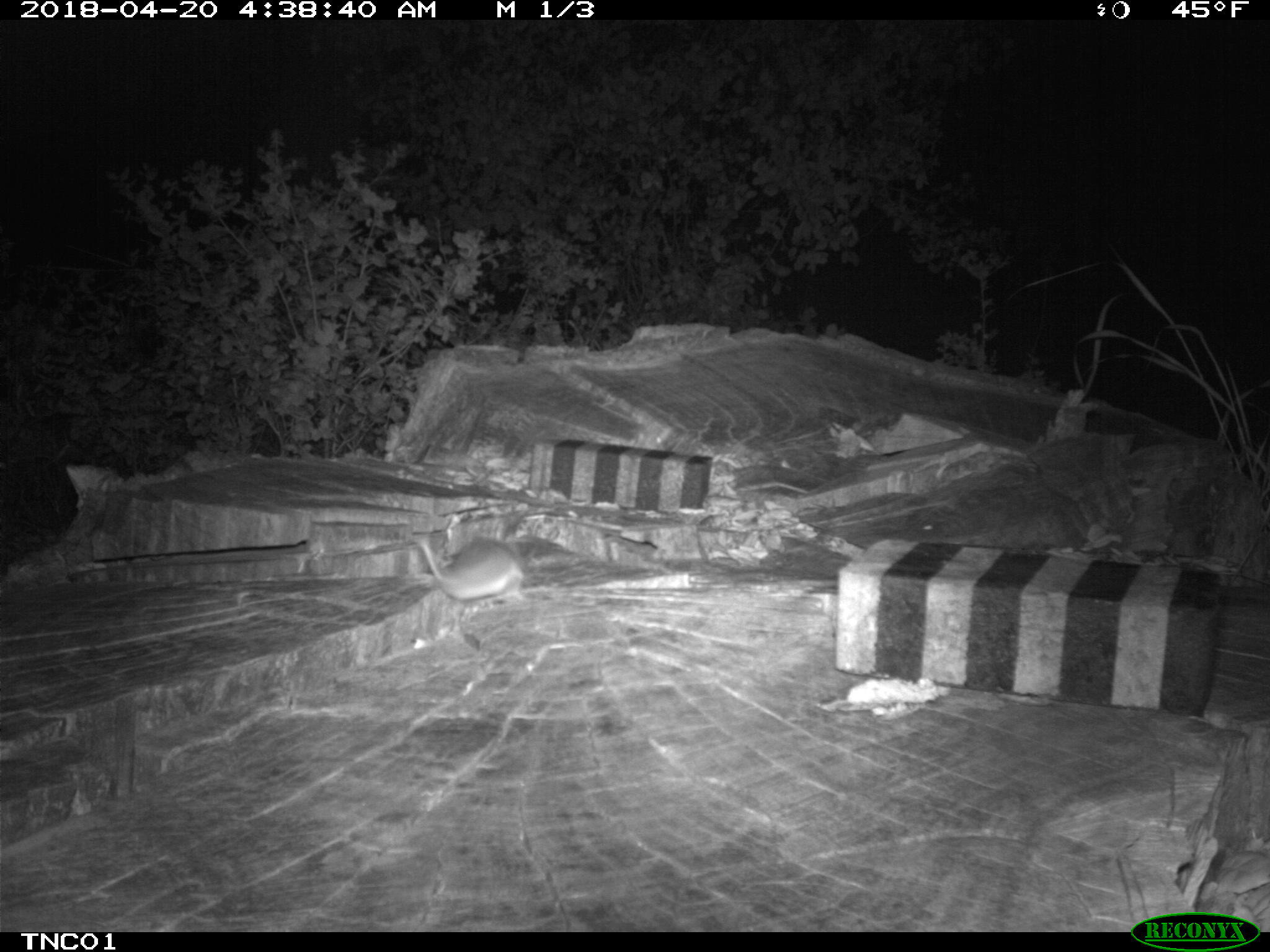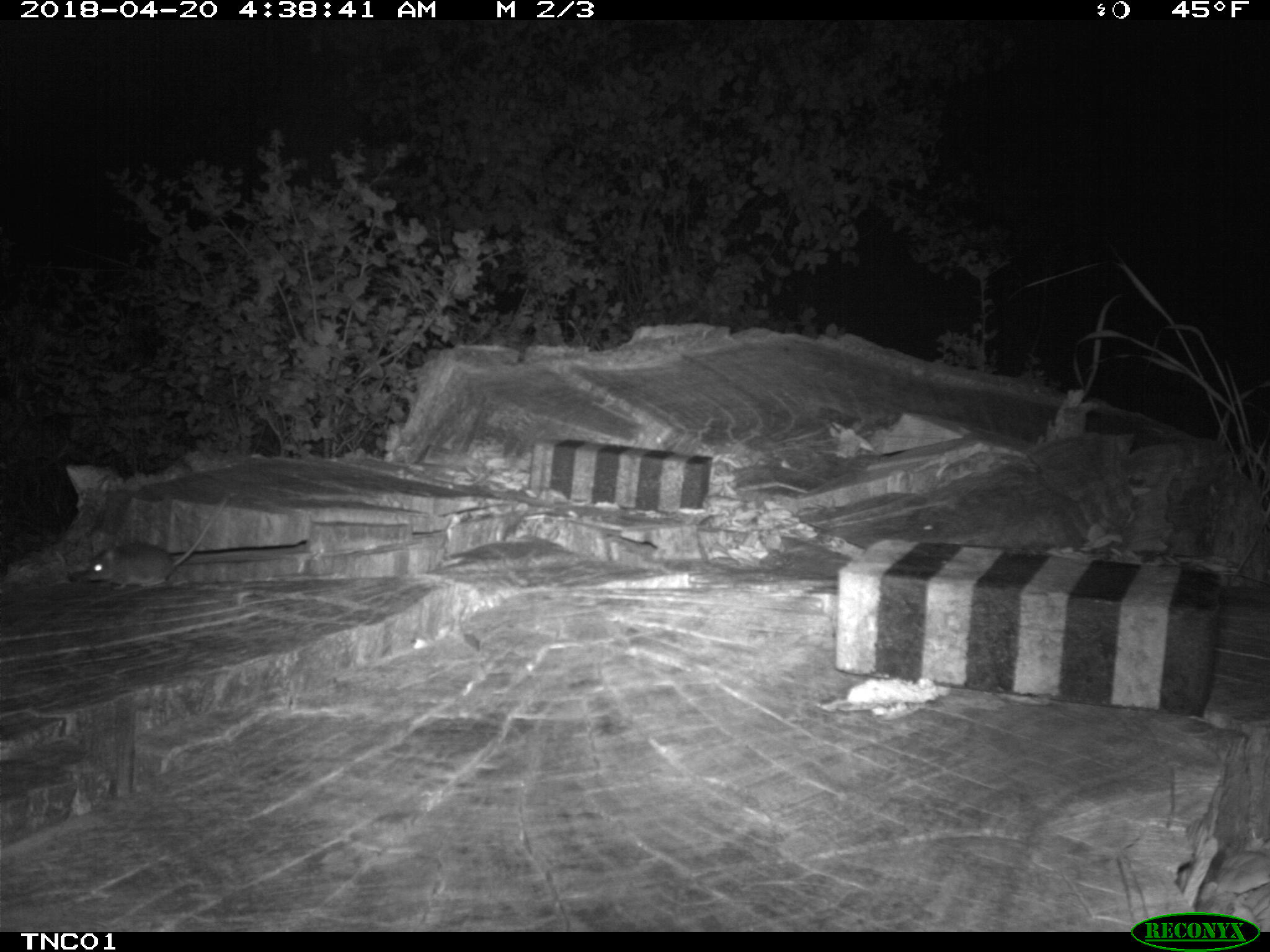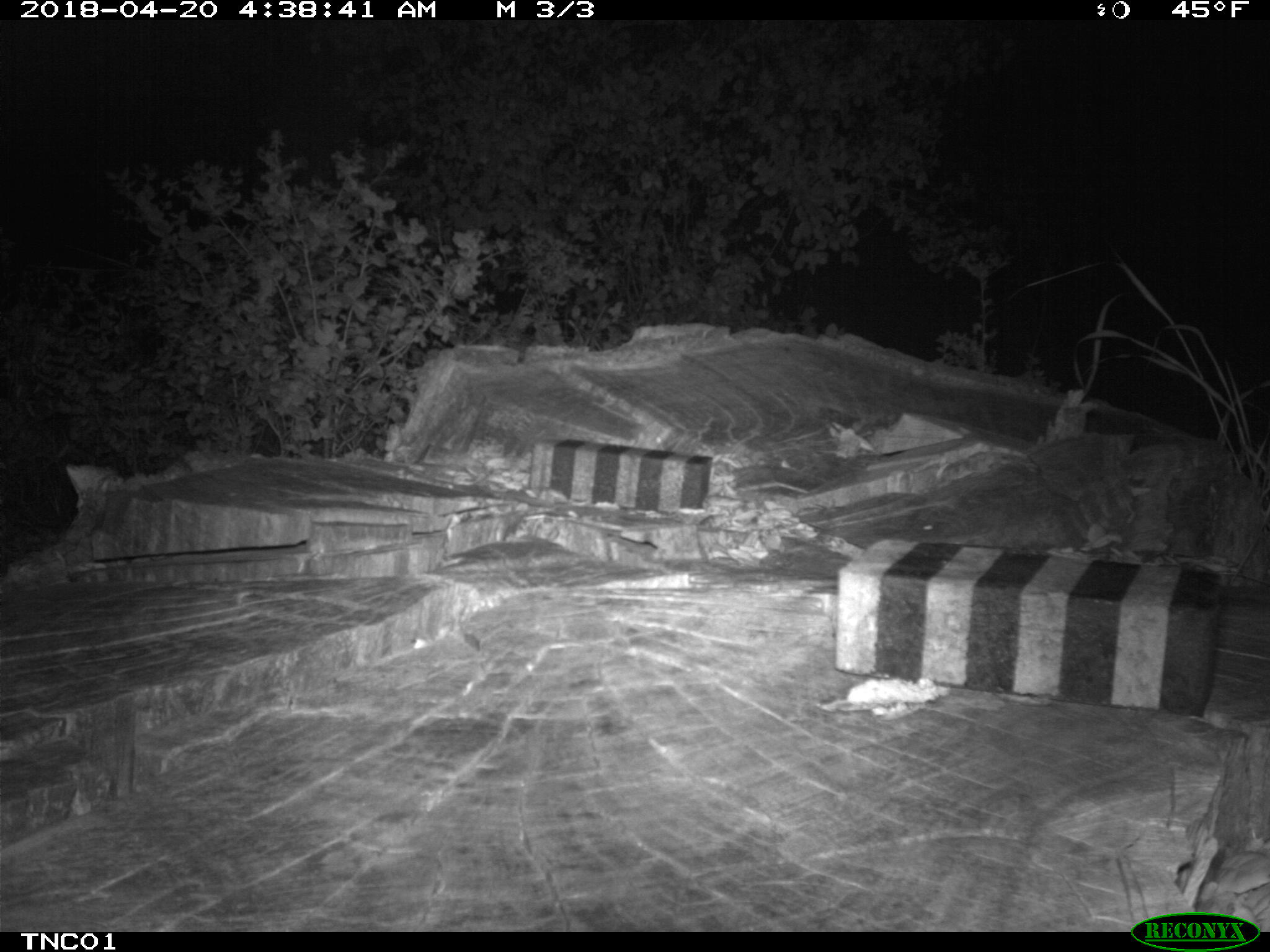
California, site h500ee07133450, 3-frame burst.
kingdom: Animalia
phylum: Chordata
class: Mammalia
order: Rodentia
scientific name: Rodentia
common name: rodent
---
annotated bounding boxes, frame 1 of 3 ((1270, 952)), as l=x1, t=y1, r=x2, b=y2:
rodent: l=412, t=534, r=524, b=602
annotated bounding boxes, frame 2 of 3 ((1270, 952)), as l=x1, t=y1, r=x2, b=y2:
rodent: l=83, t=487, r=231, b=589